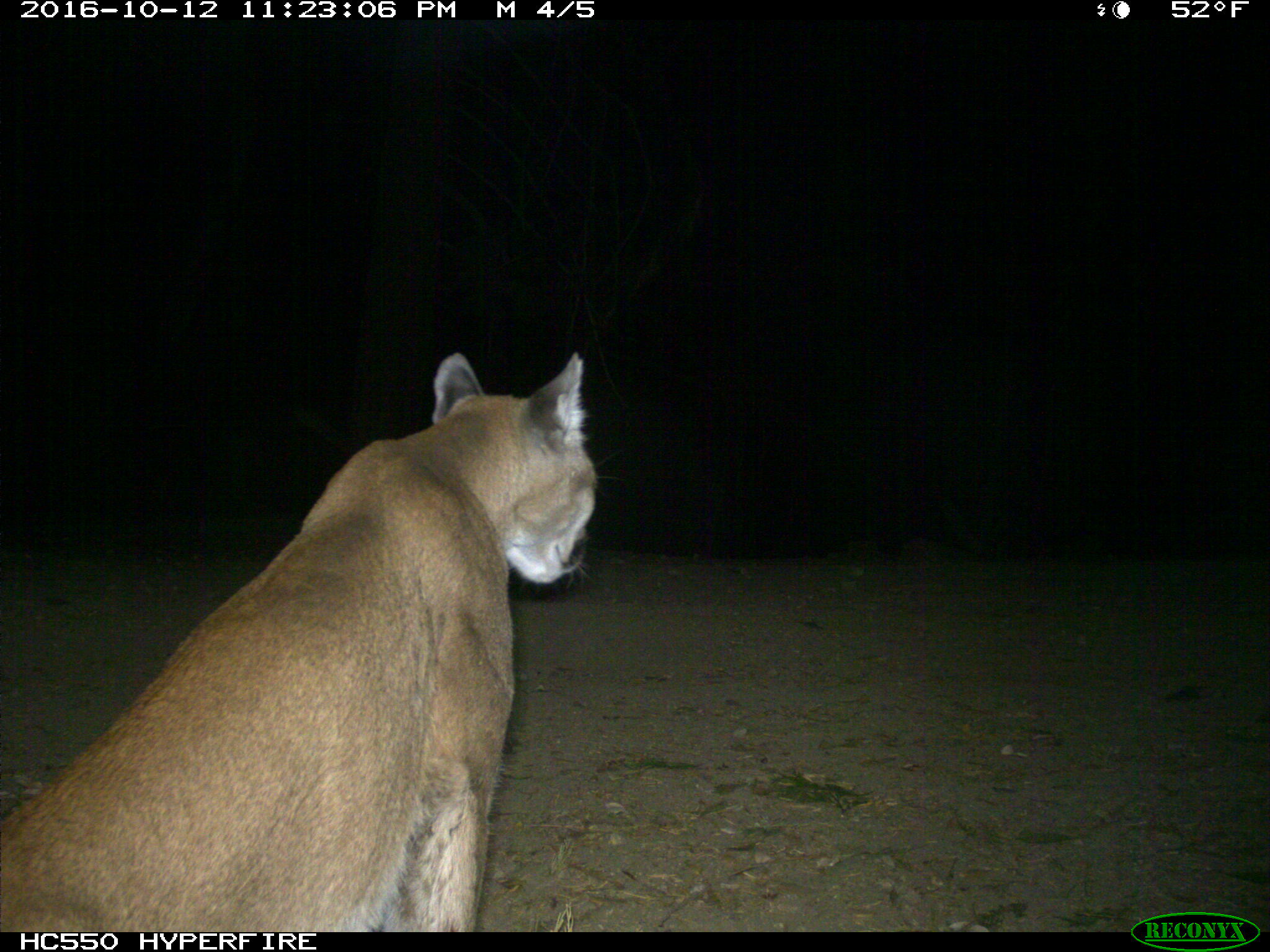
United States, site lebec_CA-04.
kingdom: Animalia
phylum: Chordata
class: Mammalia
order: Carnivora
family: Felidae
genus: Puma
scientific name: Puma concolor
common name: mountain lion